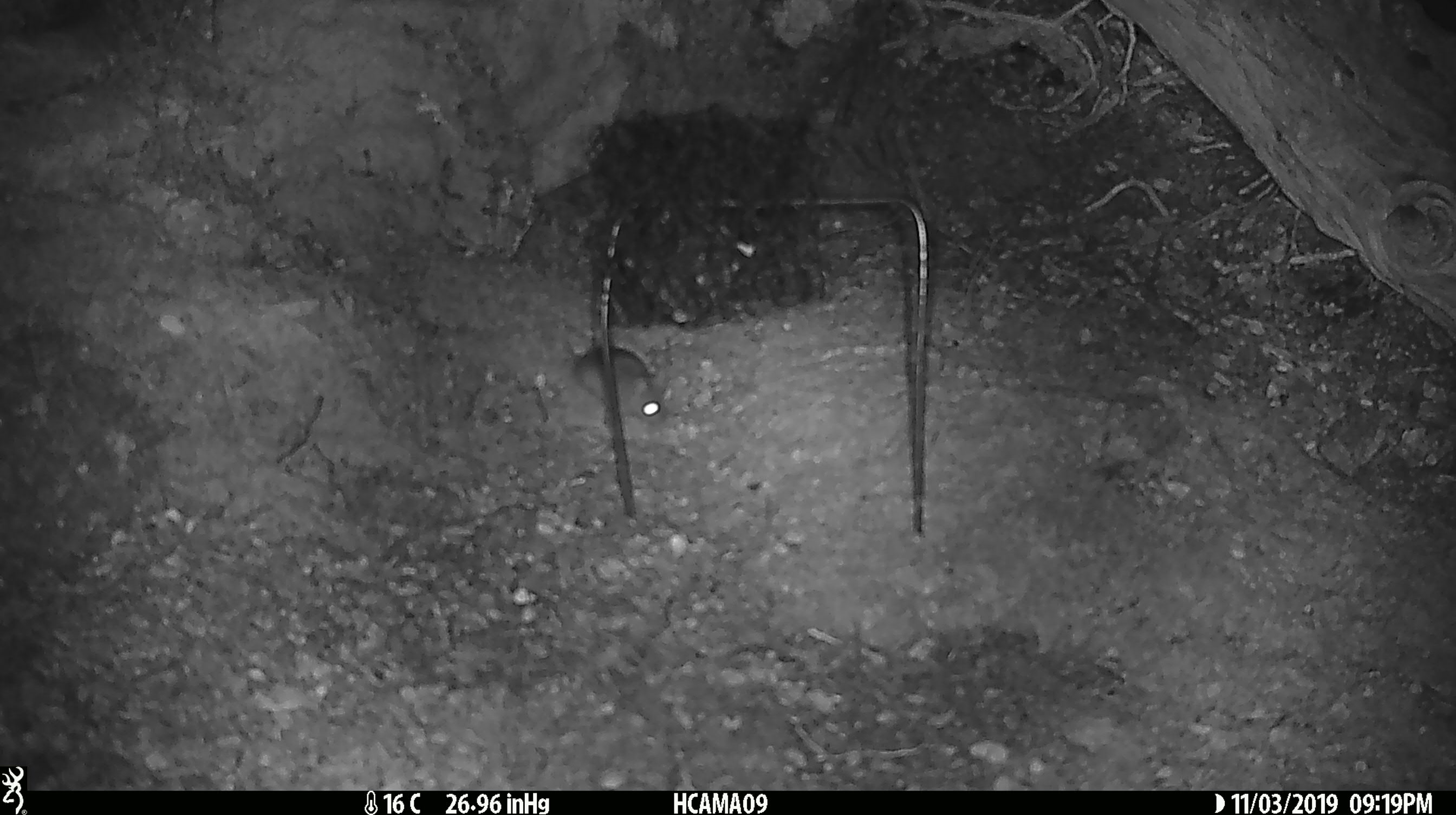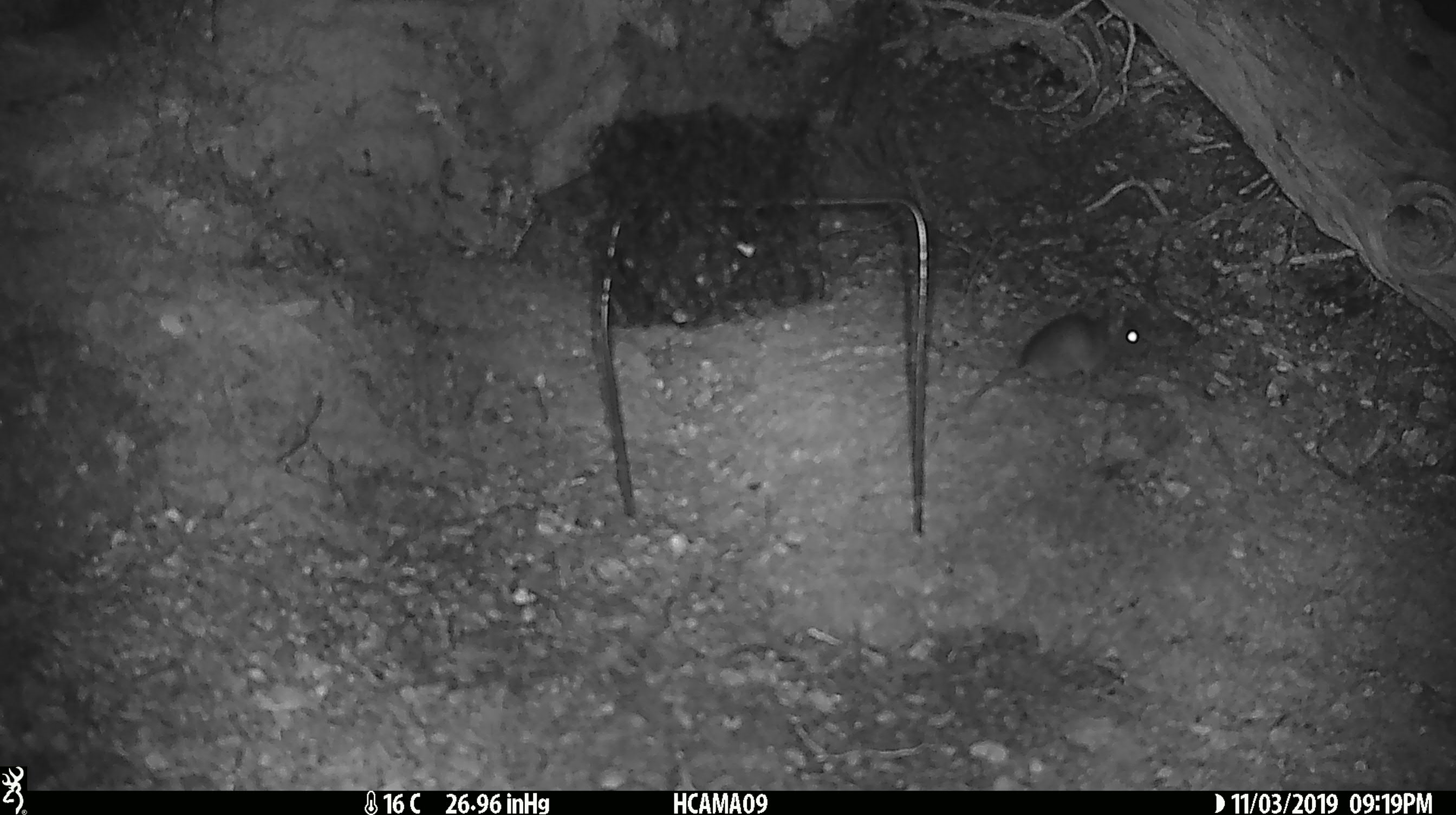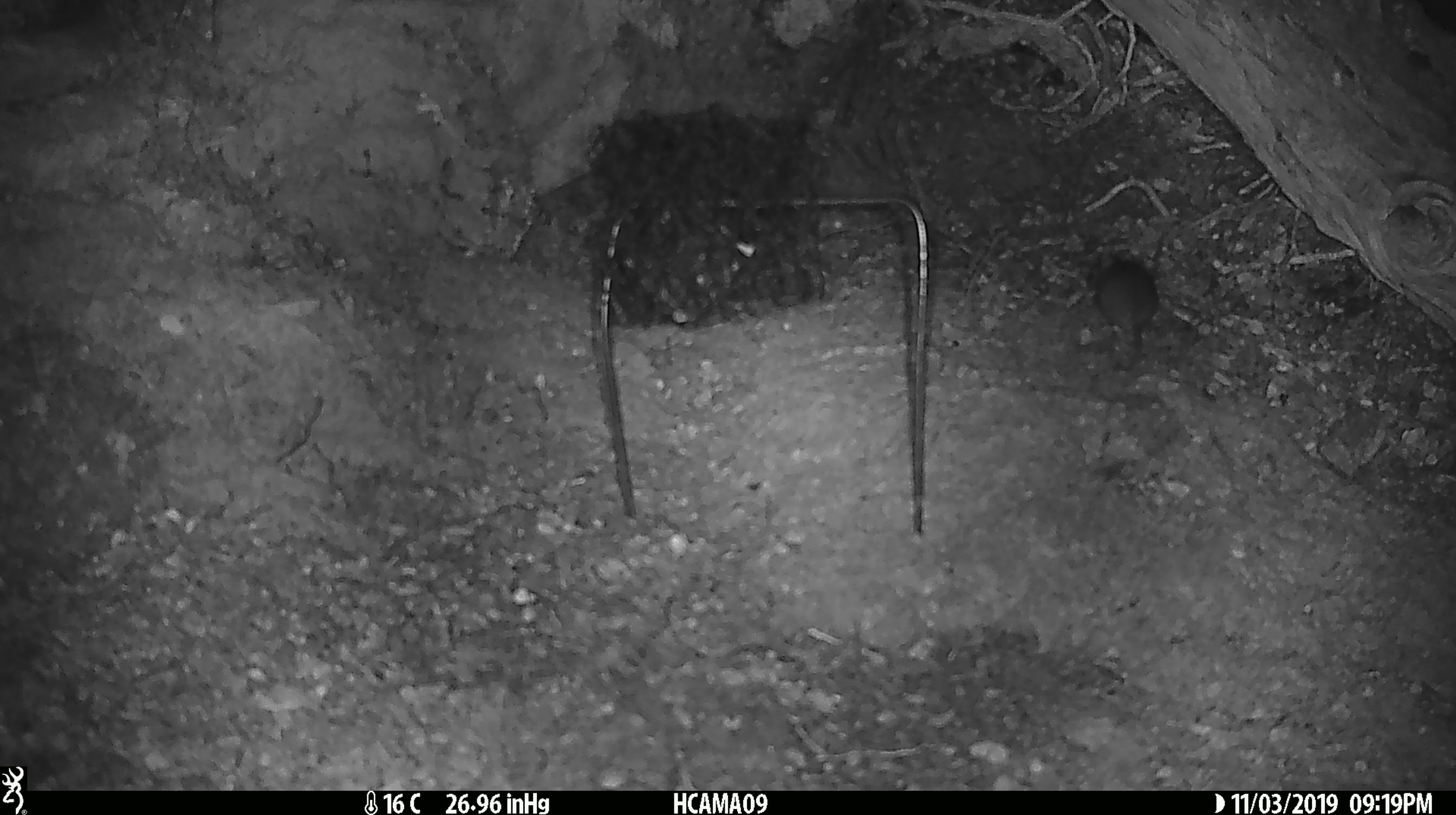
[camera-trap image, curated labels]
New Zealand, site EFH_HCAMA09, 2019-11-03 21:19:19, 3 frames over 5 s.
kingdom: Animalia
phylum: Chordata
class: Mammalia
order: Rodentia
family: Muridae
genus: Mus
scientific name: Mus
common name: mouse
Mouse (Mus).